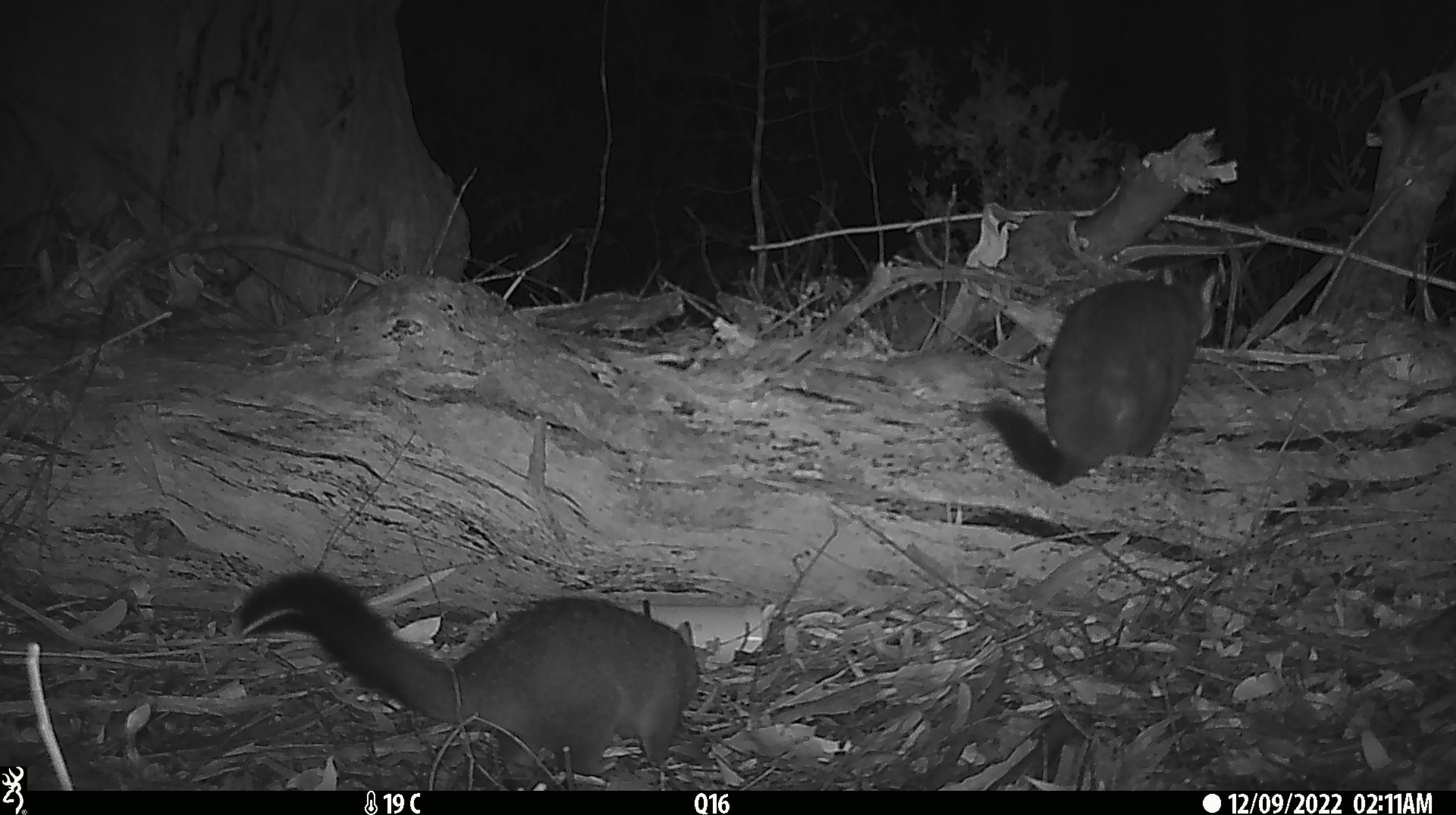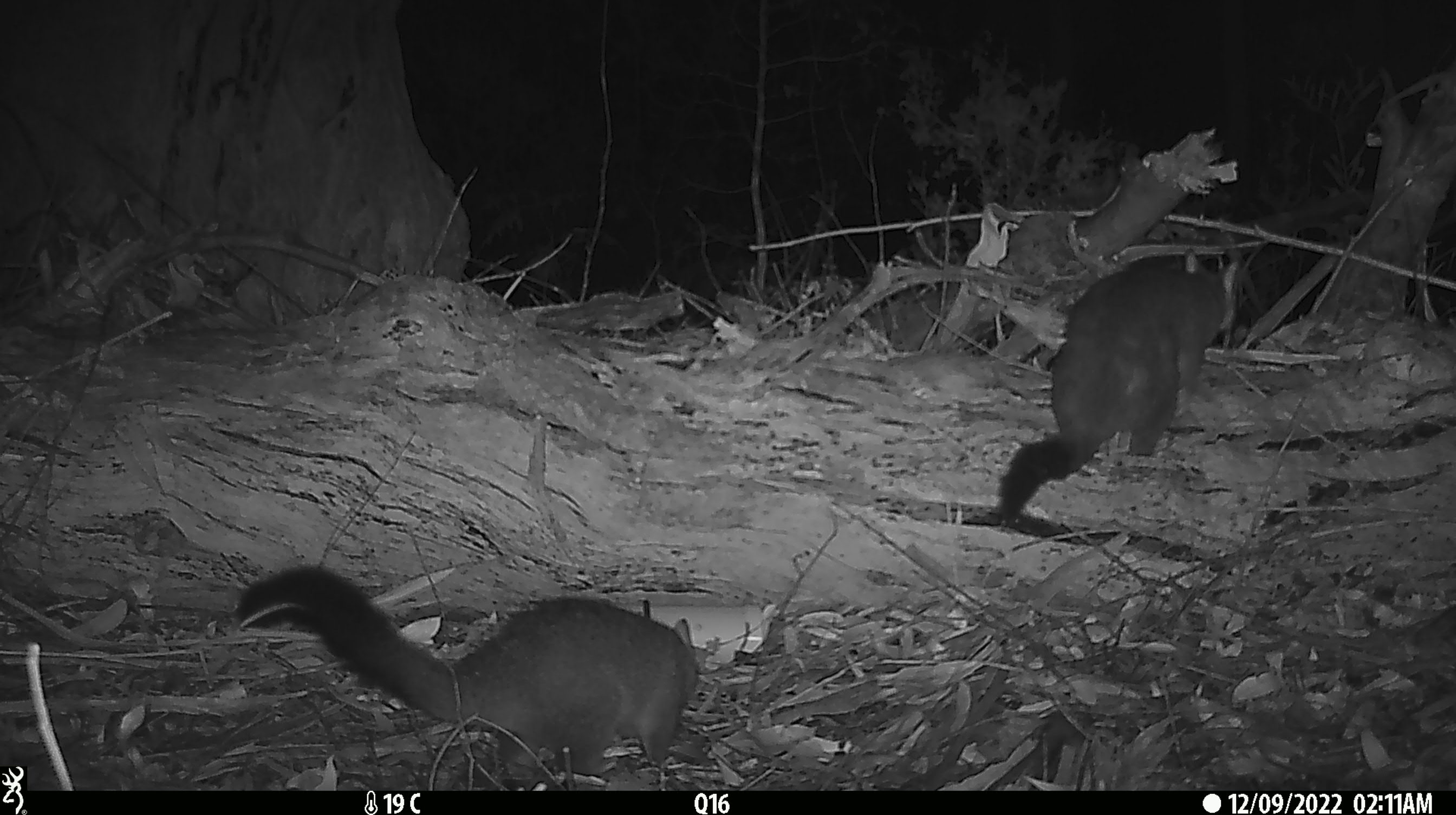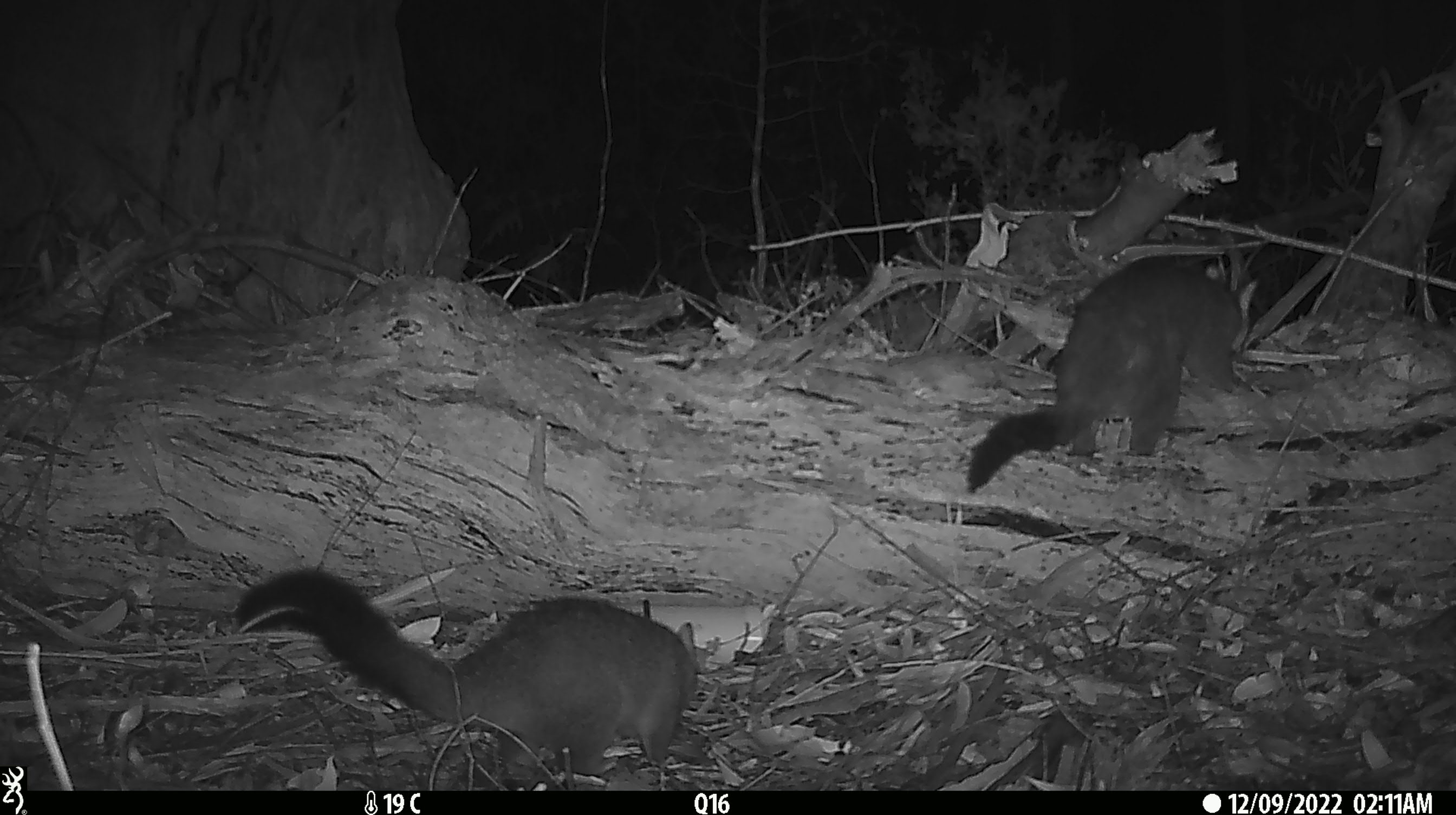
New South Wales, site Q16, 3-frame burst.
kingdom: Animalia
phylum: Chordata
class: Mammalia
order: Diprotodontia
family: Phalangeridae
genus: Trichosurus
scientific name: Trichosurus vulpecula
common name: common brushtail possum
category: possum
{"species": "possum (common brushtail possum) (Trichosurus vulpecula)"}